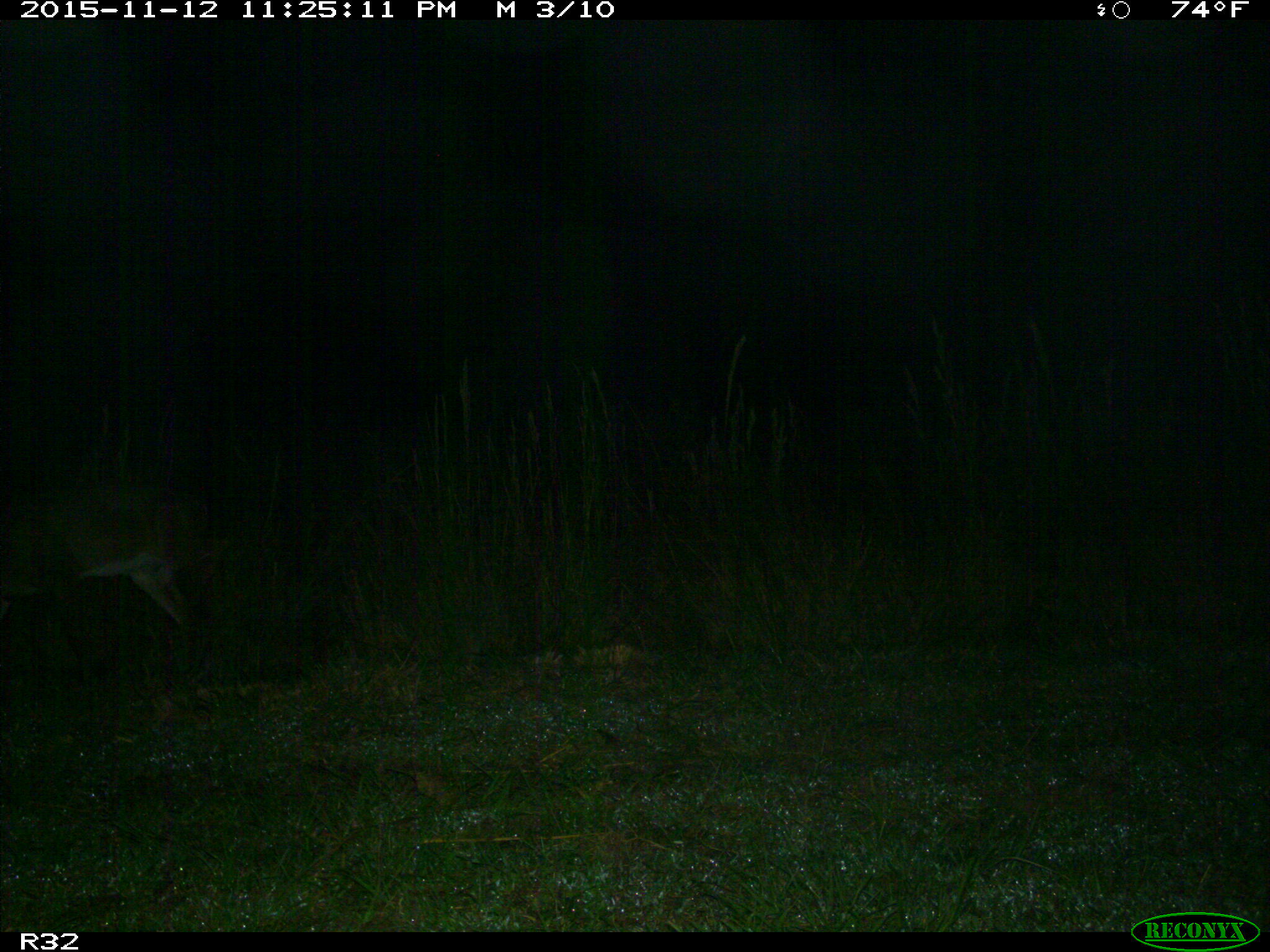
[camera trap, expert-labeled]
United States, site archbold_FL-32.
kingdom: Animalia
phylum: Chordata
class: Mammalia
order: Artiodactyla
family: Cervidae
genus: Odocoileus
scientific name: Odocoileus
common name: deer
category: unidentified deer